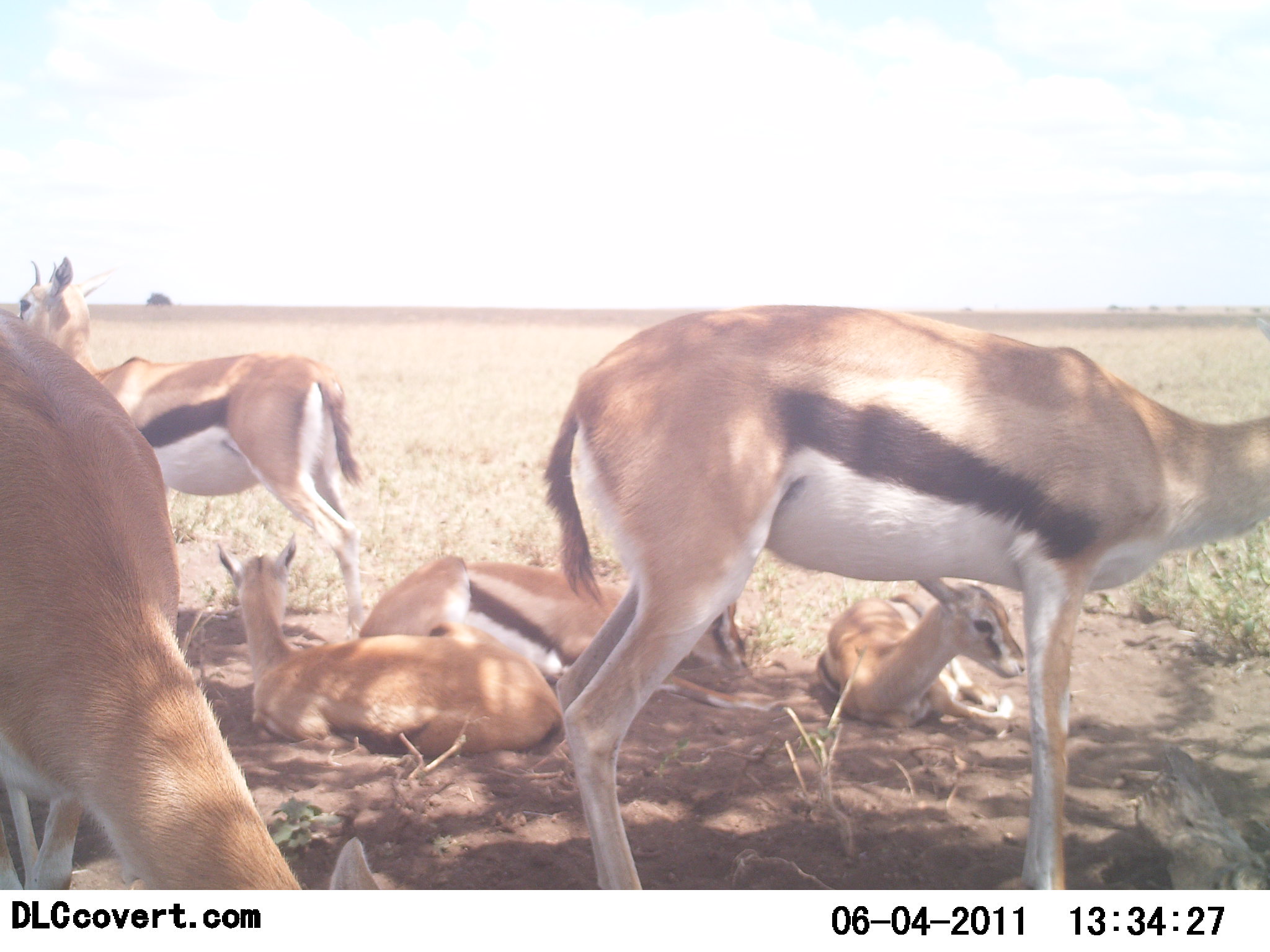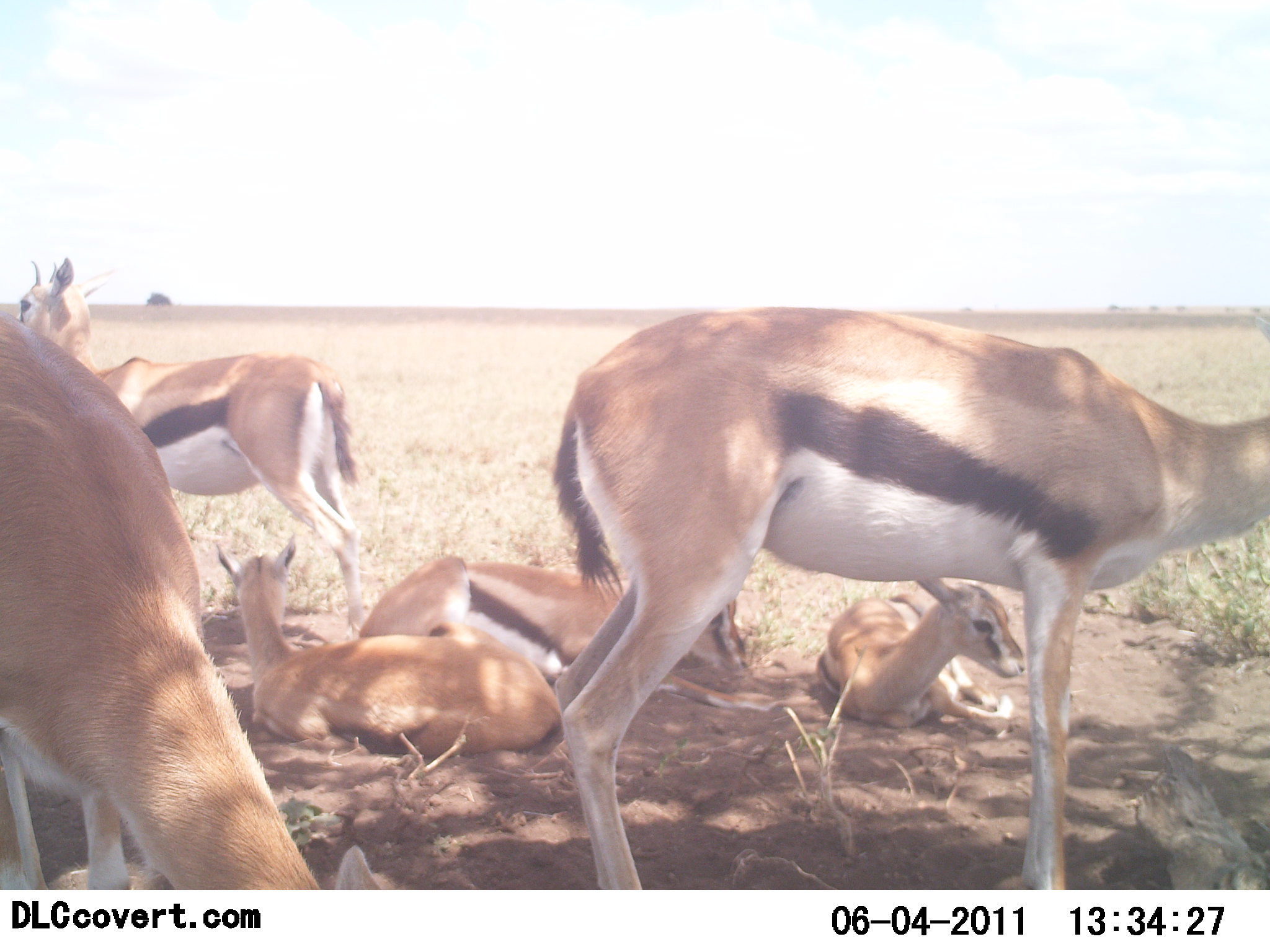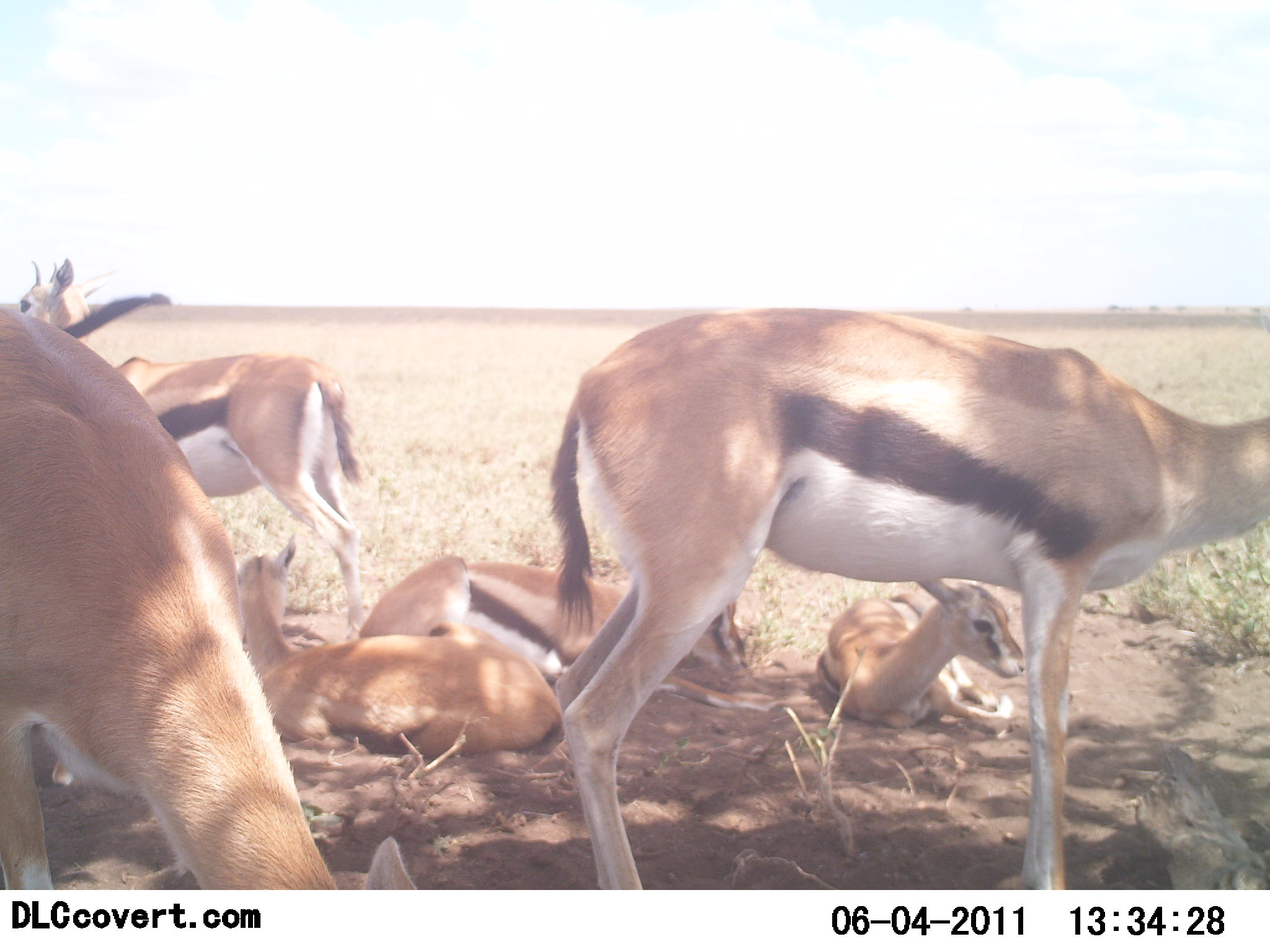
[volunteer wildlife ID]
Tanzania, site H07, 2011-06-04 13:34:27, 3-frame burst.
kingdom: Animalia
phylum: Chordata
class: Mammalia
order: Artiodactyla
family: Bovidae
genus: Eudorcas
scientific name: Eudorcas thomsonii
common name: thomson's gazelle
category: gazellethomsons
Gazellethomsons (thomson's gazelle) (Eudorcas thomsonii), count 6. Behavior (volunteer vote fractions): standing 75%, resting 100%, moving 0%, interacting 0%. Young present (vote fraction): 25%. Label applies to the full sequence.